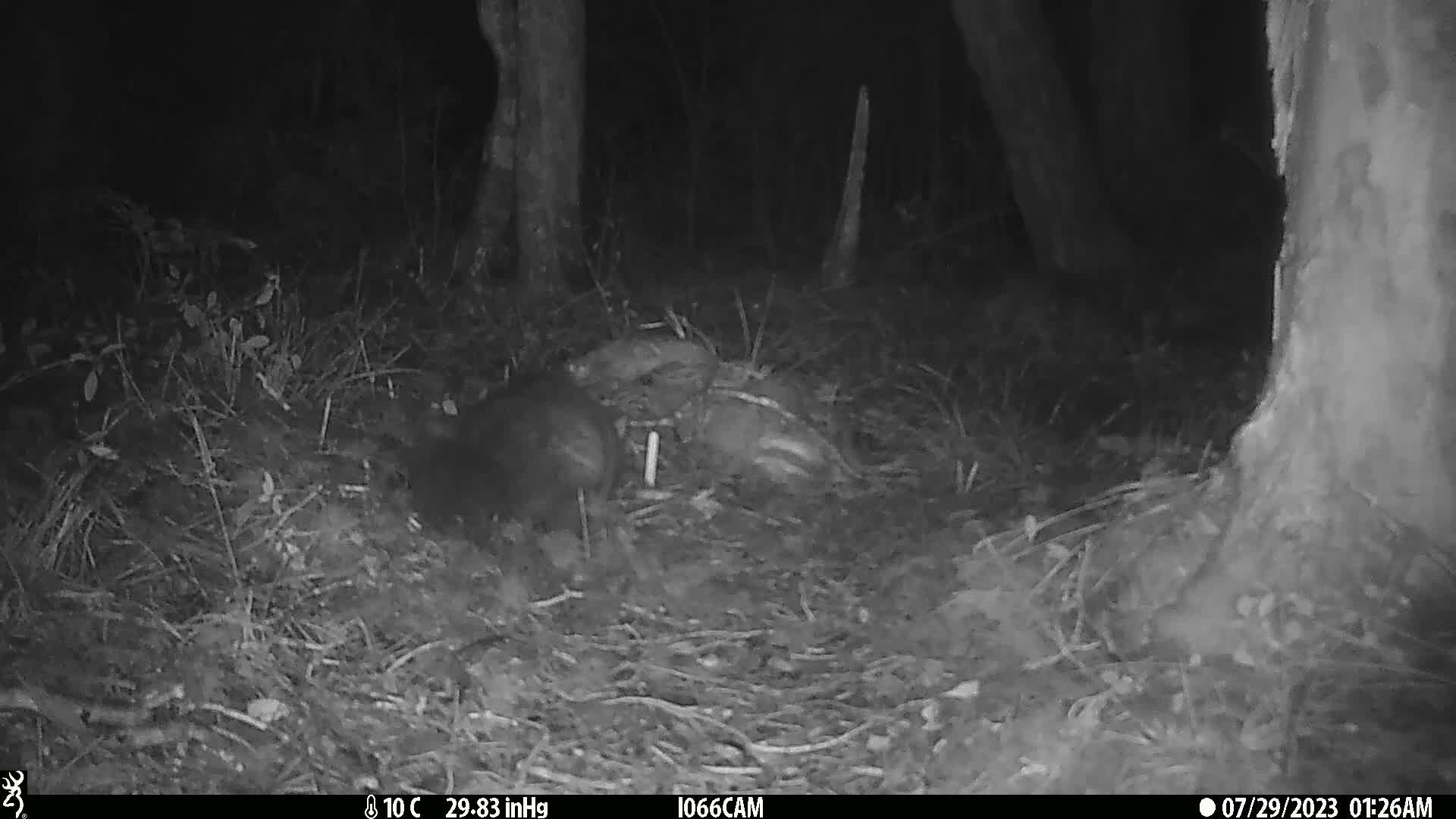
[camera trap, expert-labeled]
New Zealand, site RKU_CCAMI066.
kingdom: Animalia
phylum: Chordata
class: Mammalia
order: Diprotodontia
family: Phalangeridae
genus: Trichosurus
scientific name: Trichosurus vulpecula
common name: common brushtail possum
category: possum